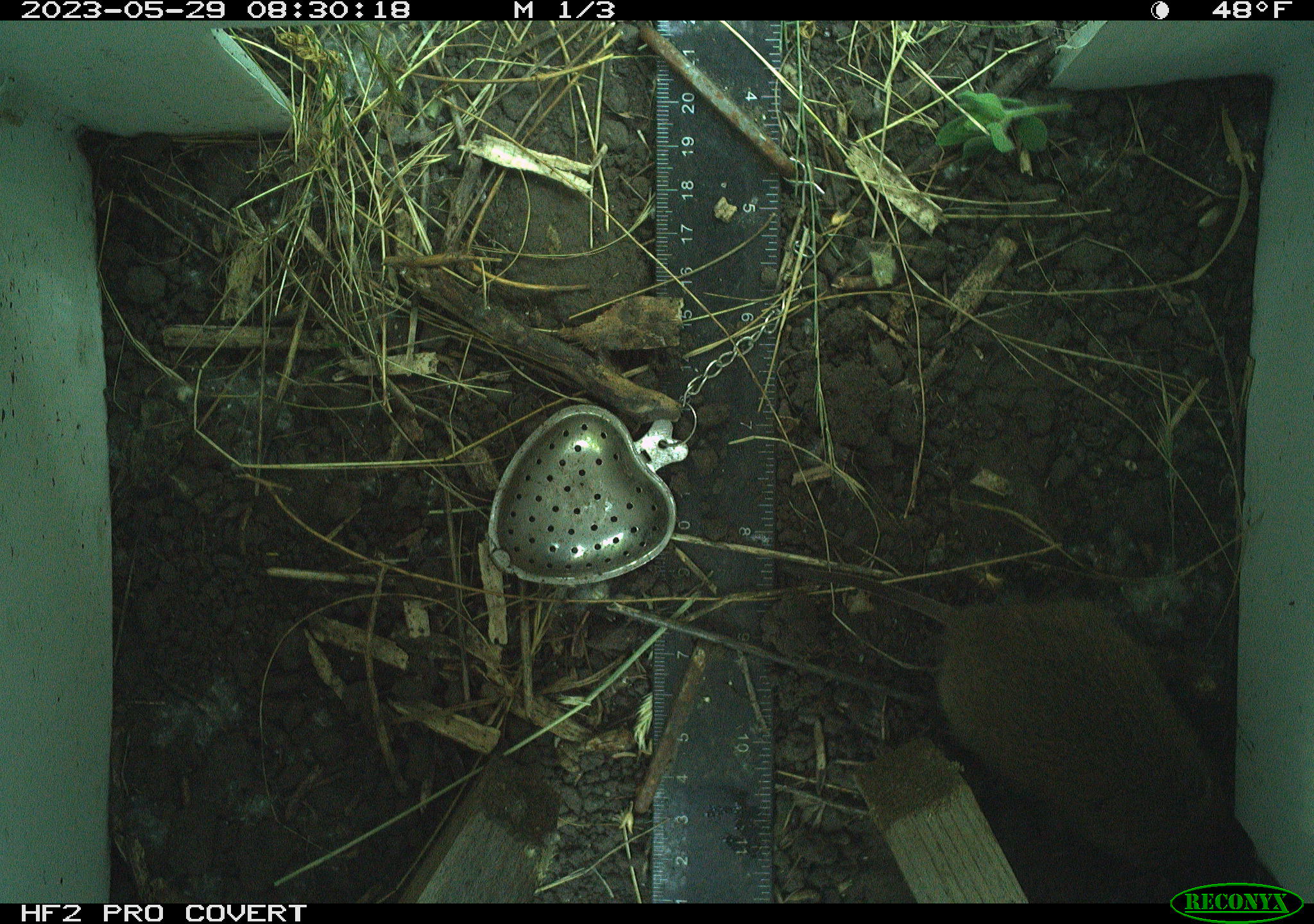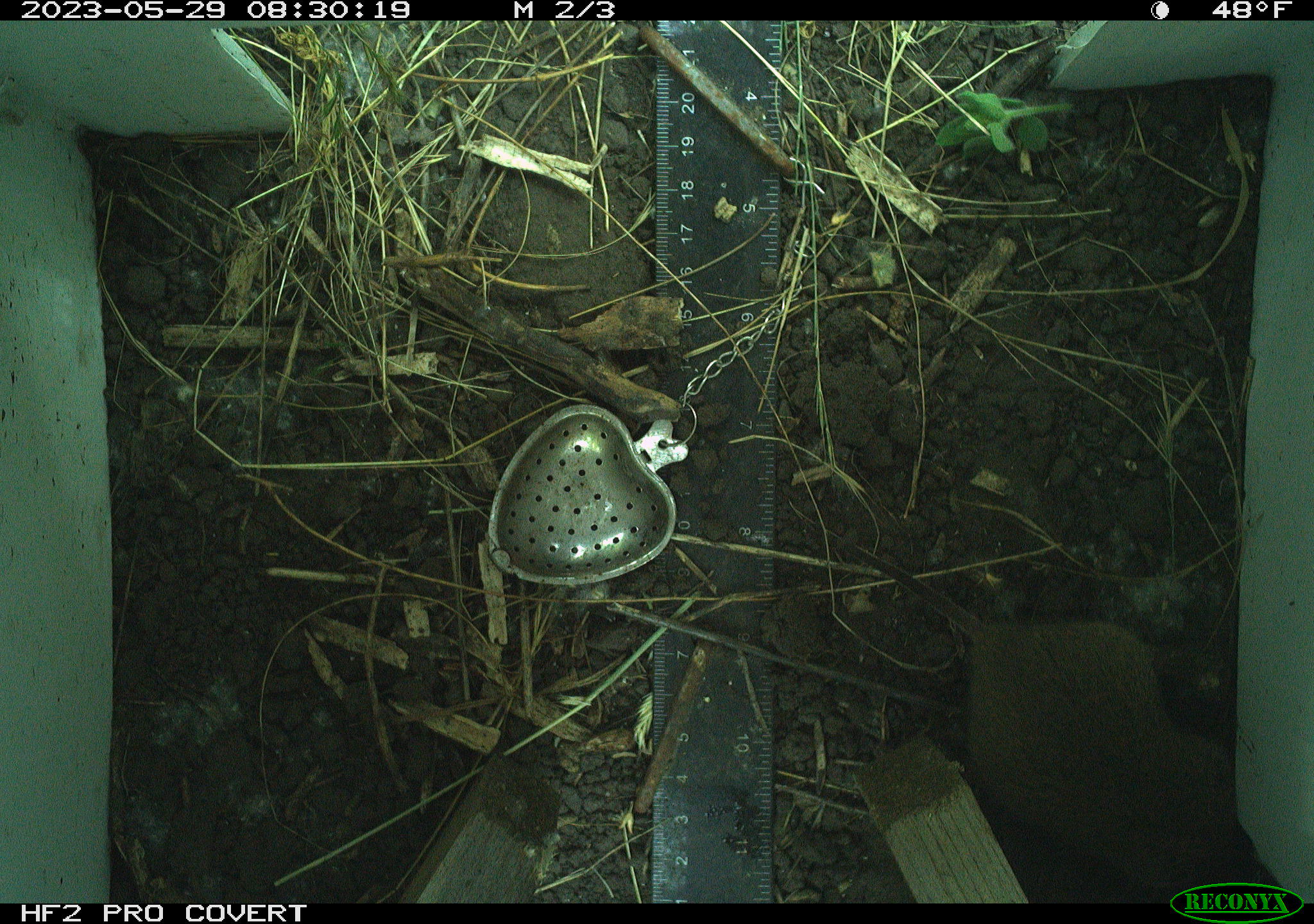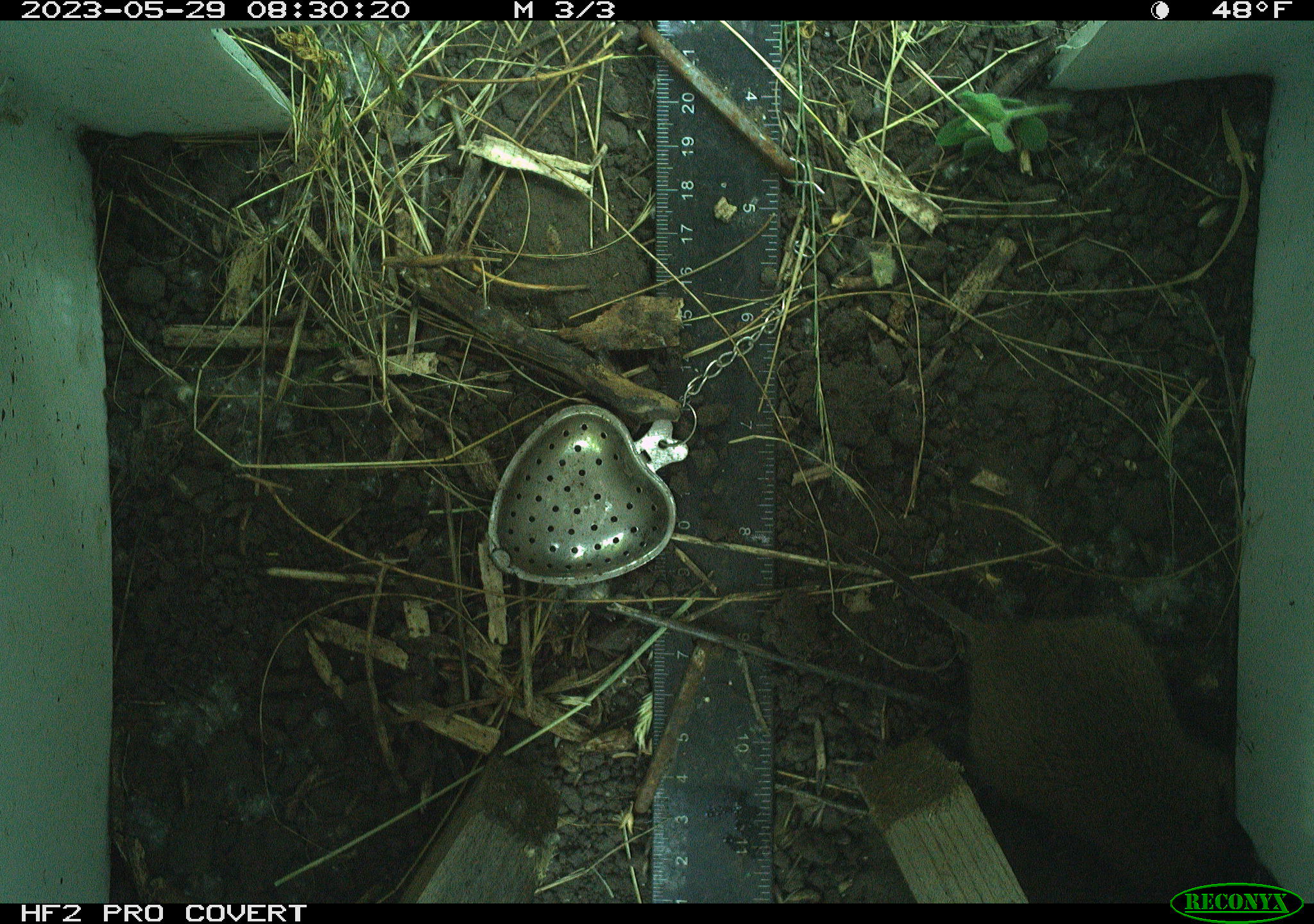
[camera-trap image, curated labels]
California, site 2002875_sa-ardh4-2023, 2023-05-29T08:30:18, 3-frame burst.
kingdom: Animalia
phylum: Chordata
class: Mammalia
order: Rodentia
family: Cricetidae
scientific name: Arvicolinae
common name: voles, lemmings, and muskrats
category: arvicolinae subfamily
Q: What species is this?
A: Arvicolinae subfamily (voles, lemmings, and muskrats) (Arvicolinae).